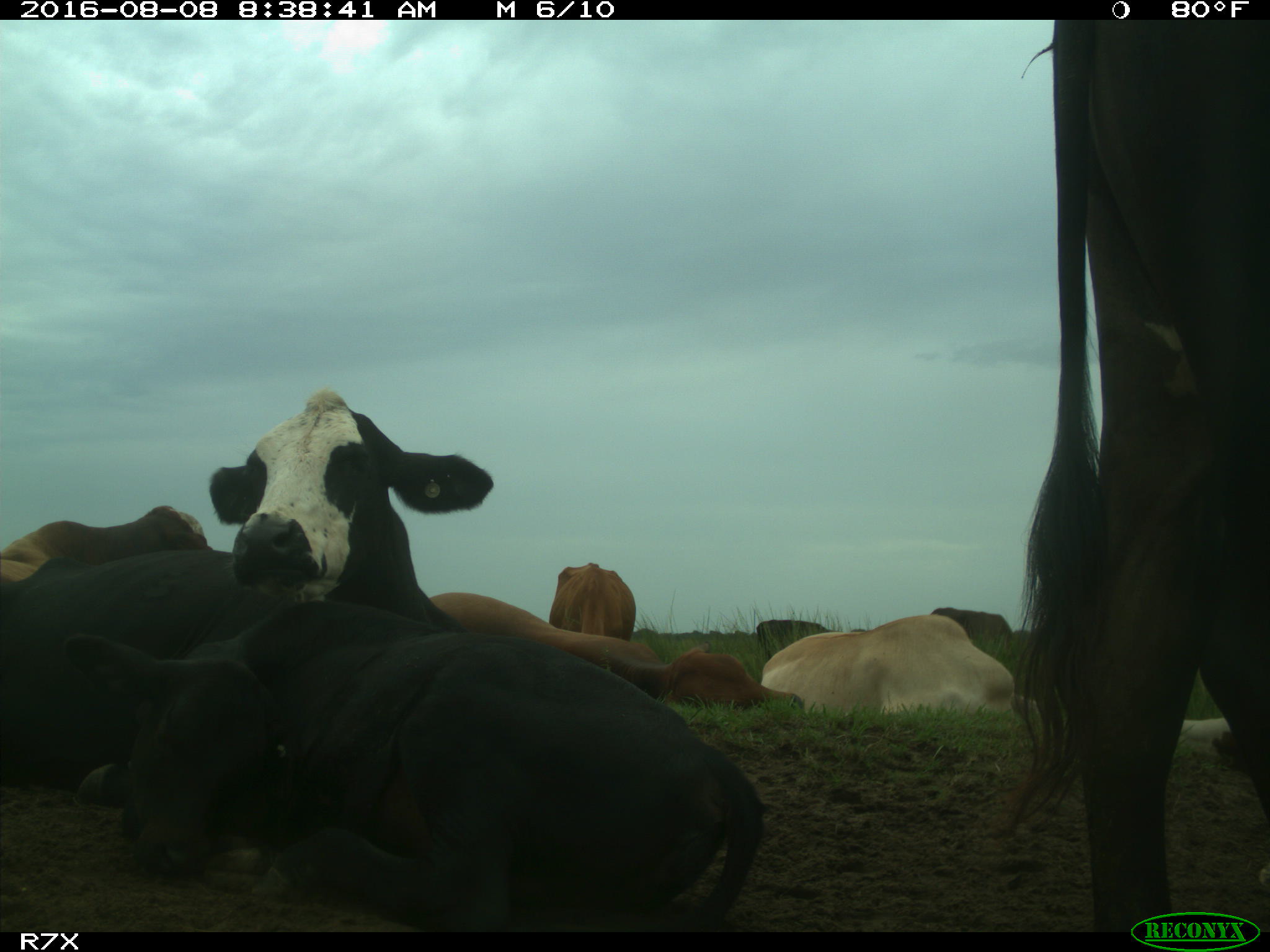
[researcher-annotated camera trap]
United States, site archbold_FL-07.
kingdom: Animalia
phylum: Chordata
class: Mammalia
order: Artiodactyla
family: Bovidae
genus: Bos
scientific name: Bos taurus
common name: domestic cow